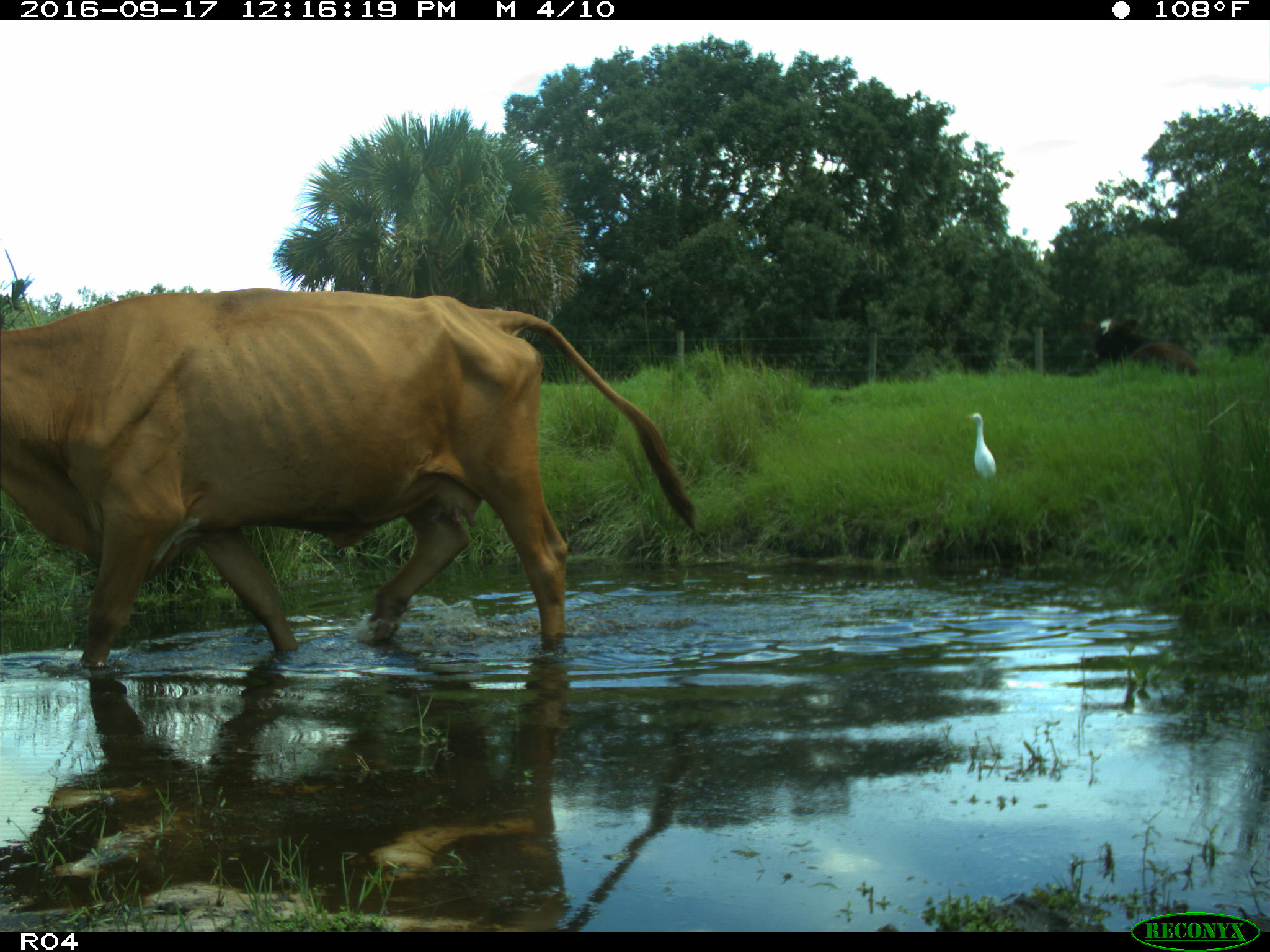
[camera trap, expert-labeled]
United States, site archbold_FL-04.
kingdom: Animalia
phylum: Chordata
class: Mammalia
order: Artiodactyla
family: Bovidae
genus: Bos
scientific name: Bos taurus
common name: domestic cow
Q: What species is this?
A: Bos taurus (domestic cow).